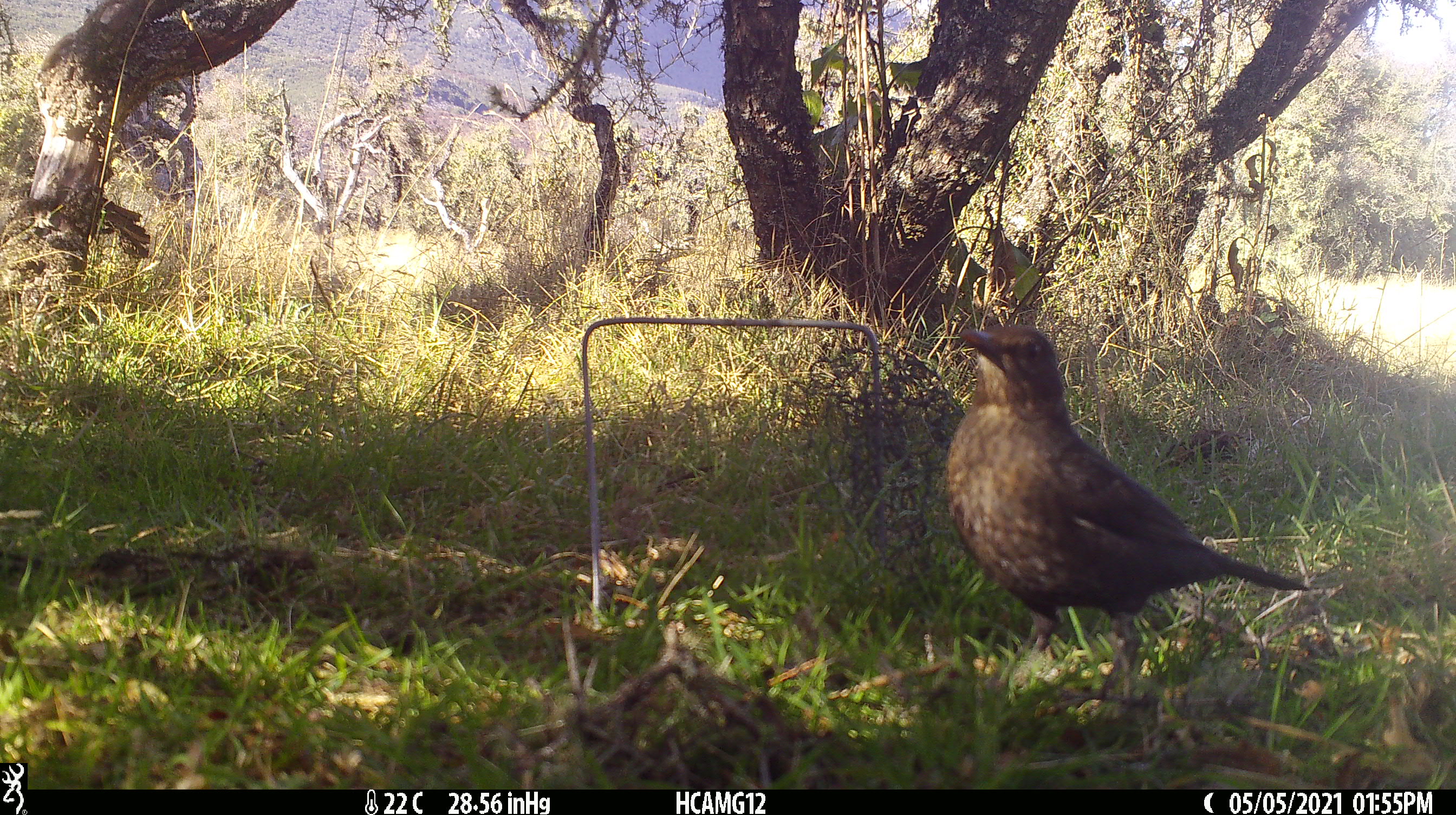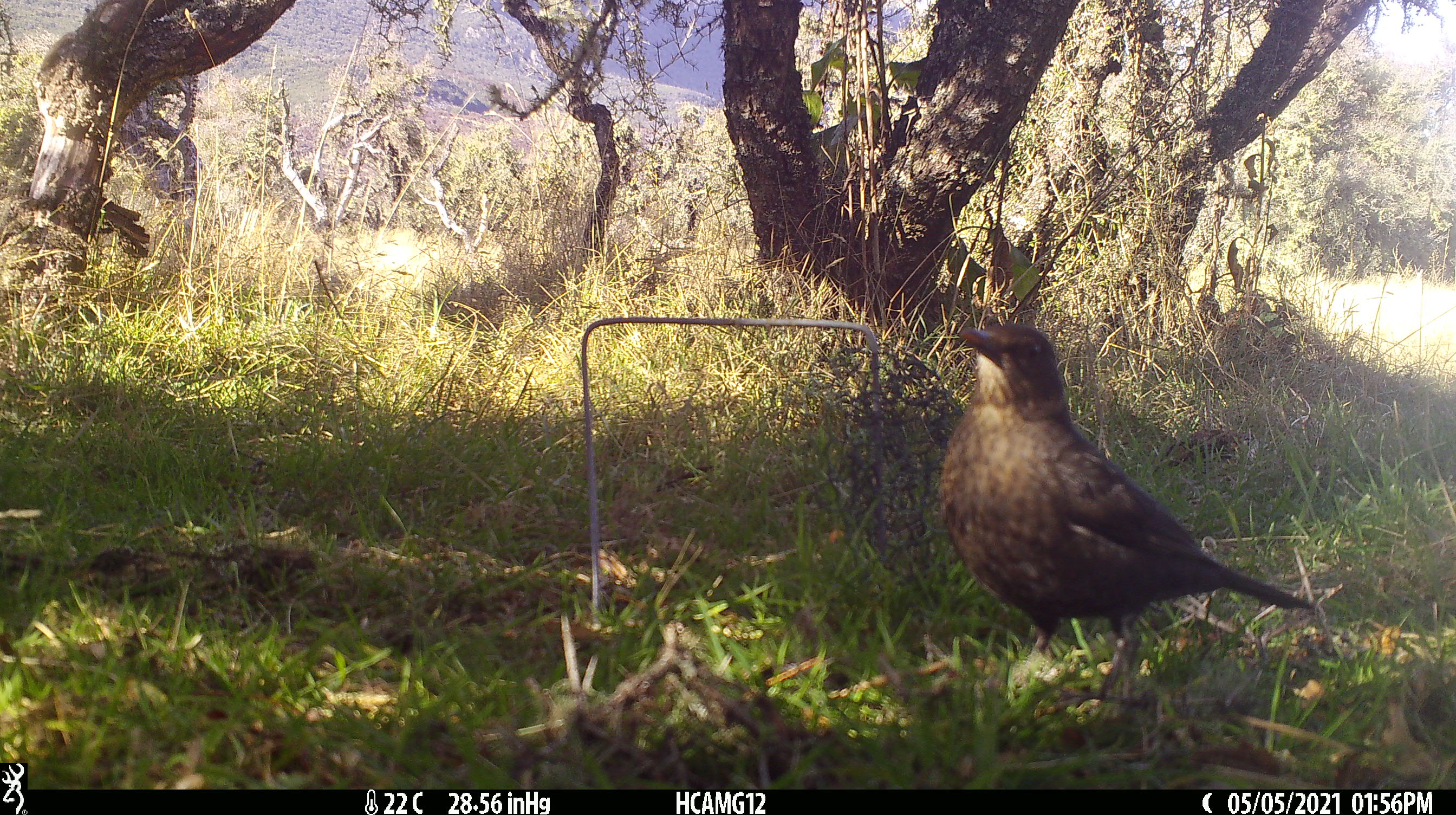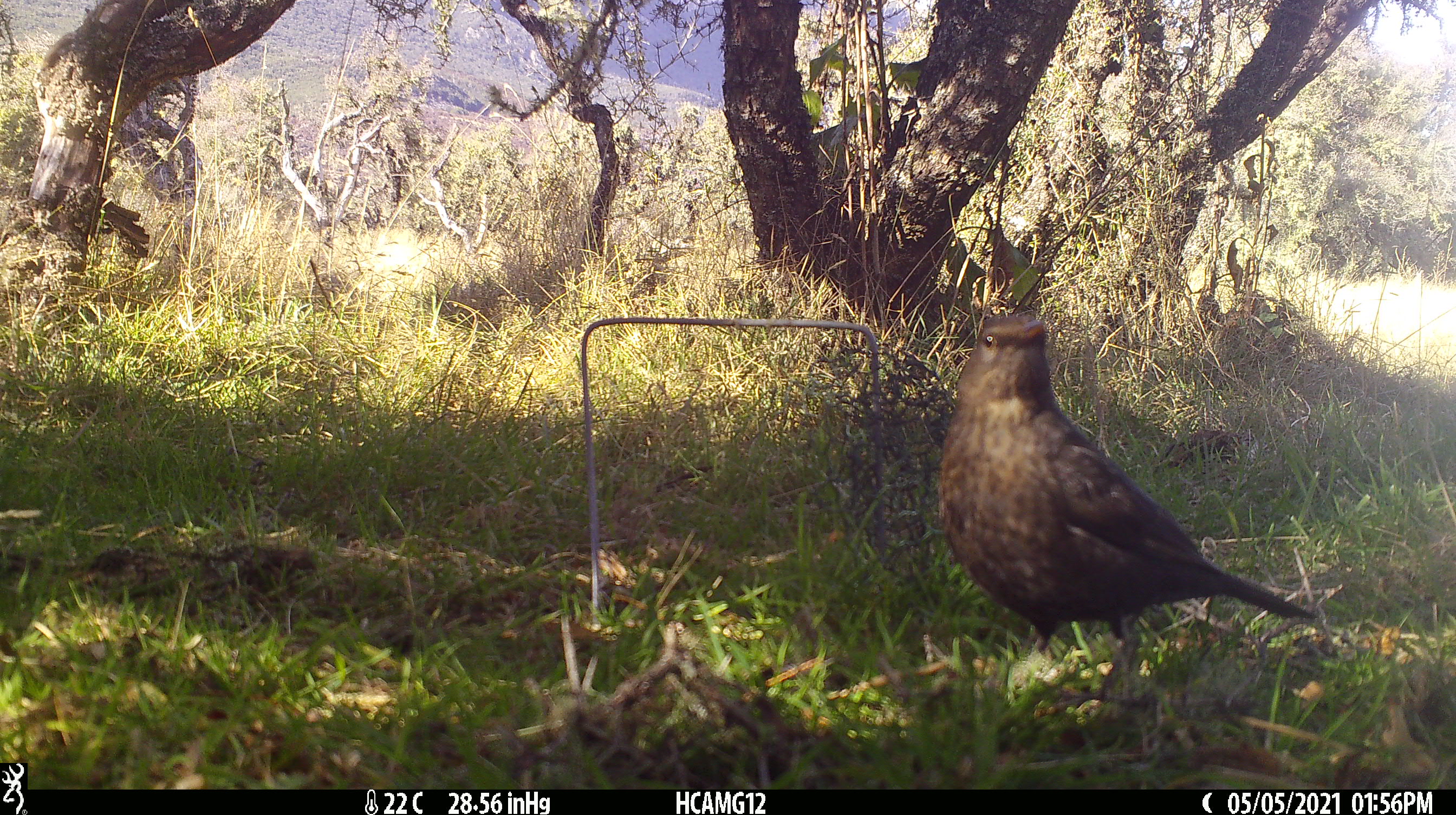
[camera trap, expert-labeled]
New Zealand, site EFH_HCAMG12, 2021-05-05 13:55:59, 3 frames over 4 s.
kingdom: Animalia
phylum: Chordata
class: Aves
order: Passeriformes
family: Turdidae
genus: Turdus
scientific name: Turdus merula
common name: eurasian blackbird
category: blackbird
Blackbird (eurasian blackbird) (Turdus merula).